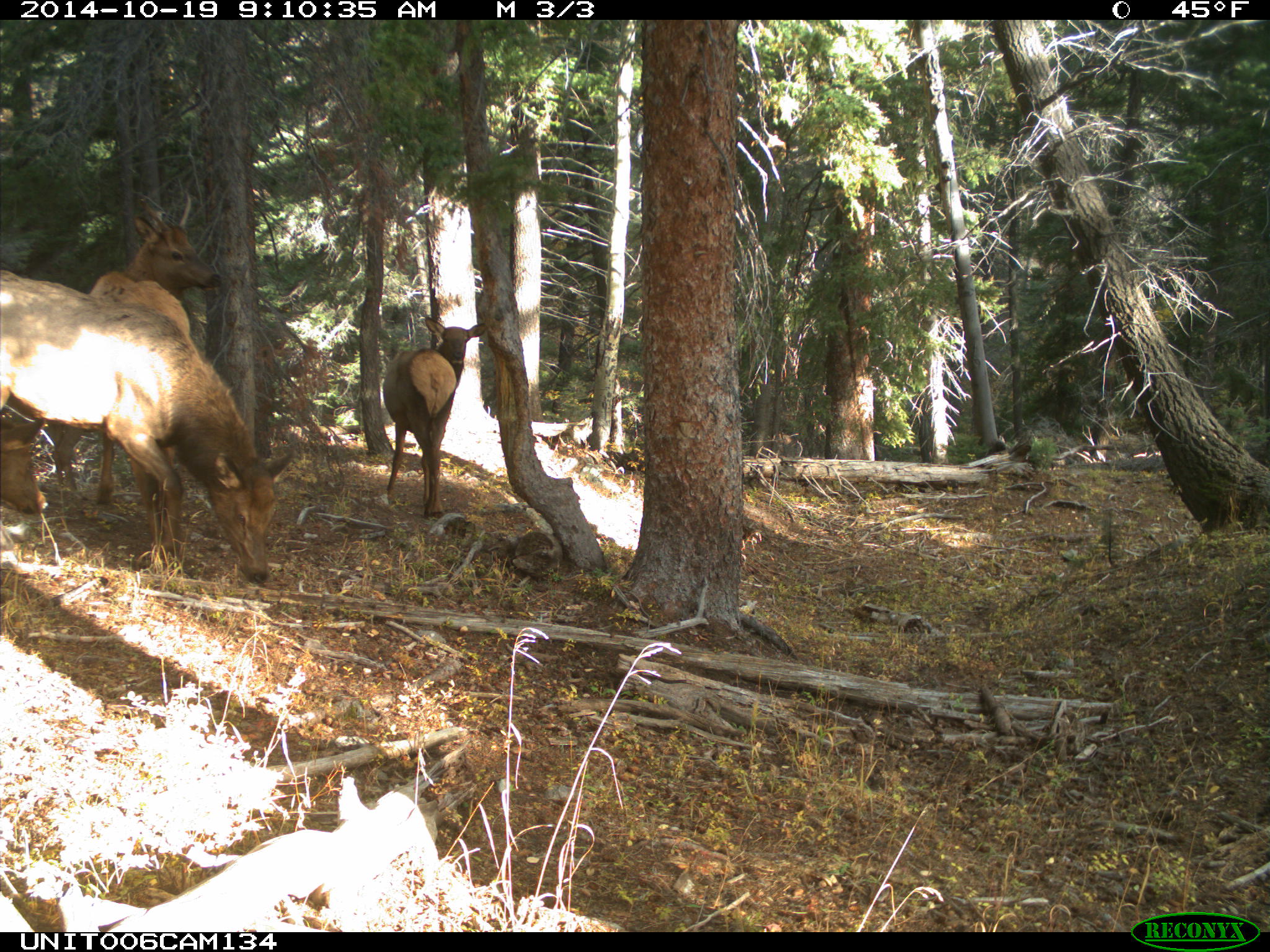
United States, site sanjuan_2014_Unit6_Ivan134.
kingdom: Animalia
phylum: Chordata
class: Mammalia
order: Artiodactyla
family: Cervidae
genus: Cervus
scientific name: Cervus elaphus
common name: red deer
Cervus elaphus (red deer).